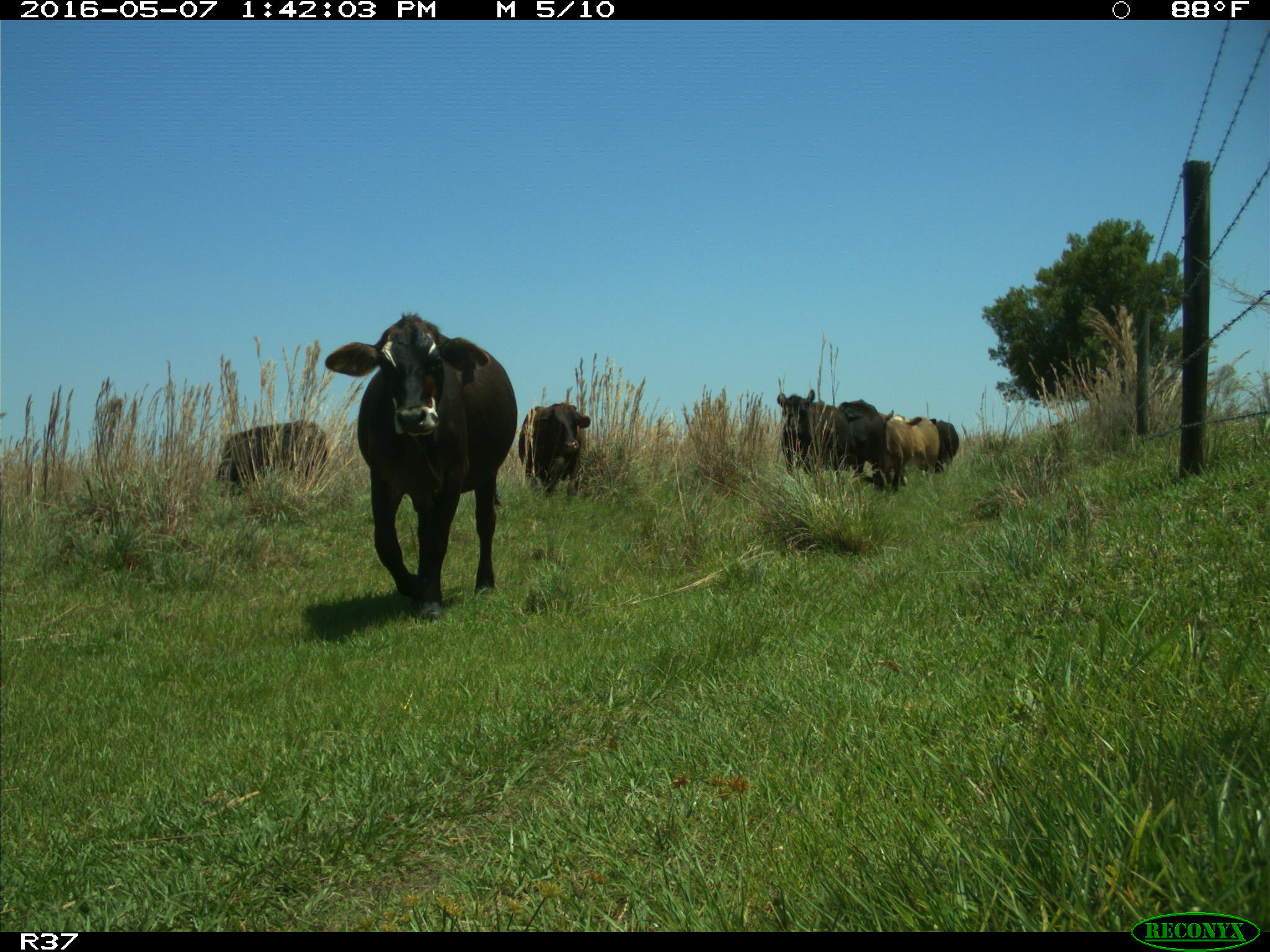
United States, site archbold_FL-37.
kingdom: Animalia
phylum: Chordata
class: Mammalia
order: Artiodactyla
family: Bovidae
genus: Bos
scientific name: Bos taurus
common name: domestic cow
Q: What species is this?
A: Bos taurus (domestic cow).